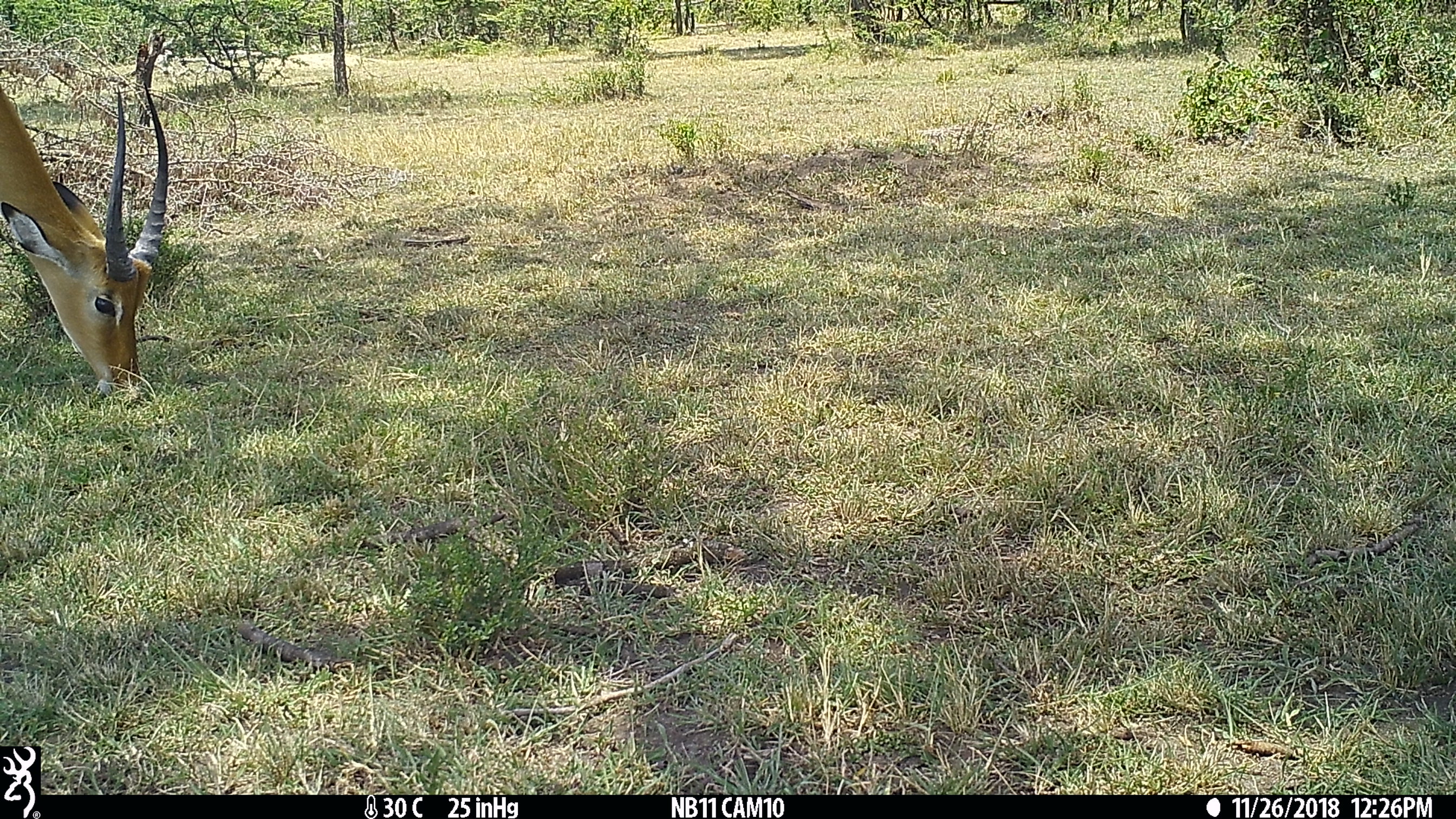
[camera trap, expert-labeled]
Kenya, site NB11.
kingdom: Animalia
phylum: Chordata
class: Mammalia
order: Artiodactyla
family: Bovidae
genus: Aepyceros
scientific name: Aepyceros melampus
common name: impala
Impala (Aepyceros melampus).